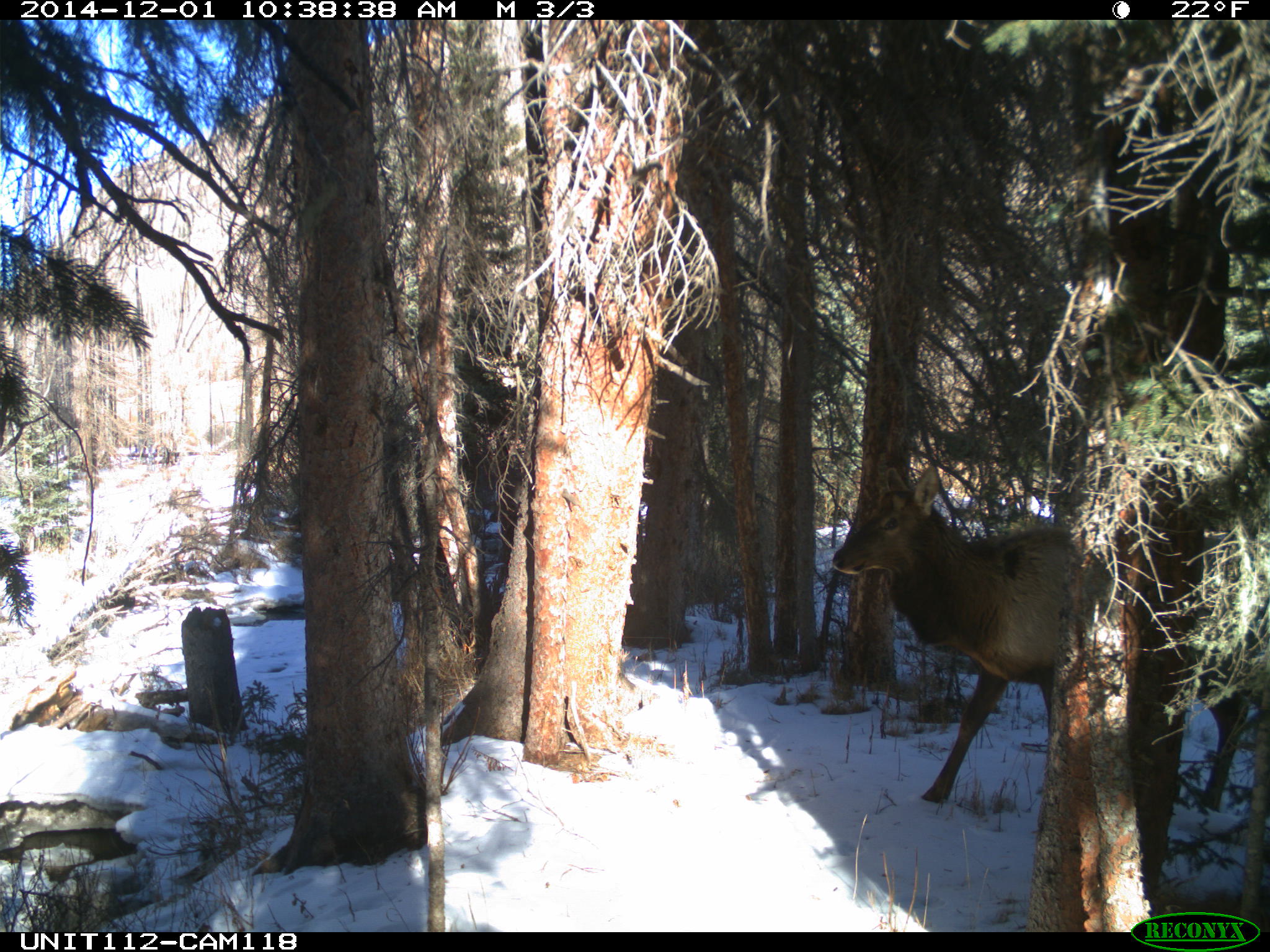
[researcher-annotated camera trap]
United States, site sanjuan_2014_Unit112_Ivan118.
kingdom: Animalia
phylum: Chordata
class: Mammalia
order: Artiodactyla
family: Cervidae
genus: Cervus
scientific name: Cervus elaphus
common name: red deer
Cervus elaphus (red deer).